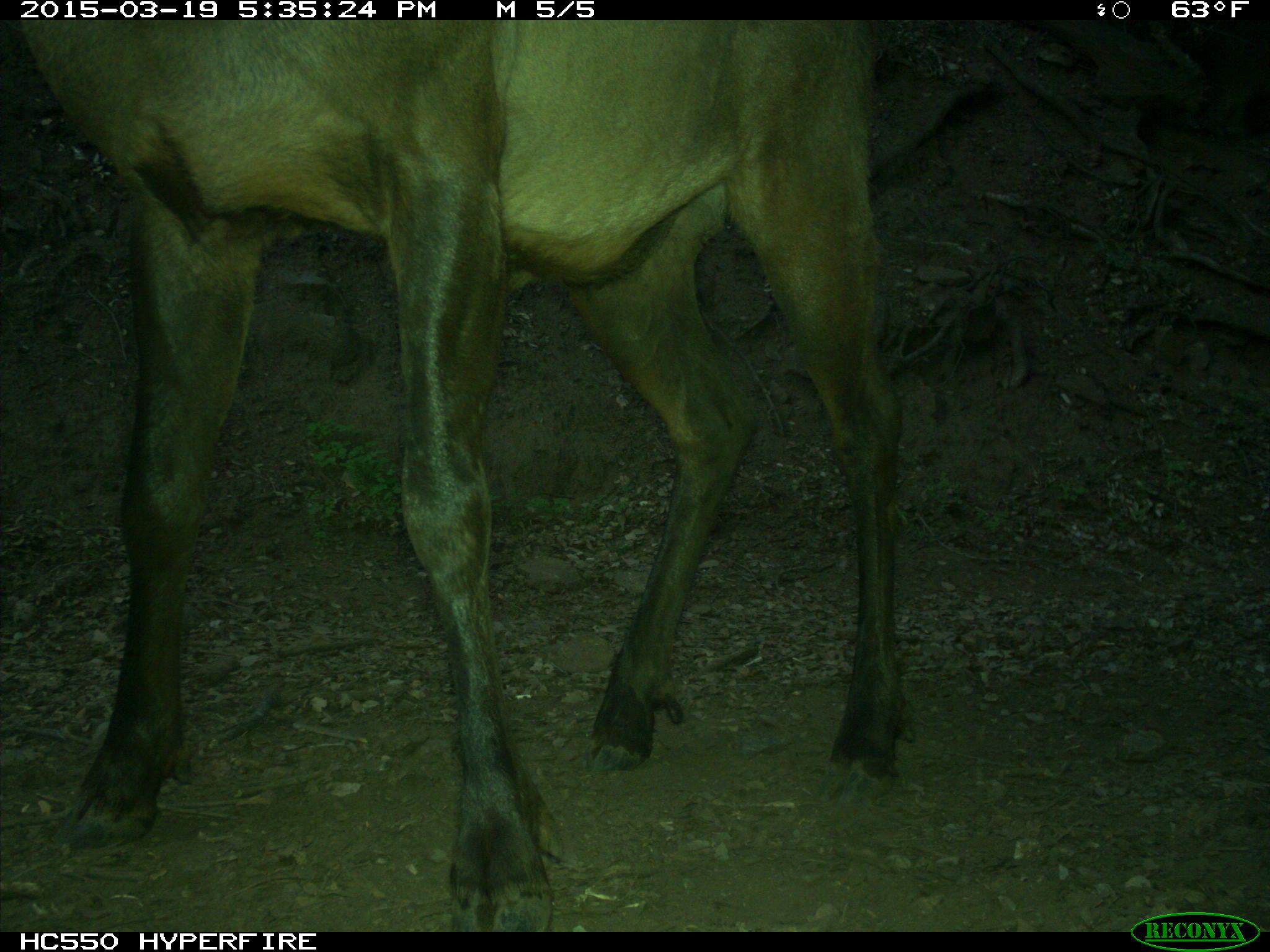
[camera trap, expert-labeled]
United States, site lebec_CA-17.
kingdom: Animalia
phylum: Chordata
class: Mammalia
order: Artiodactyla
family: Cervidae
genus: Cervus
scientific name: Cervus canadensis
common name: elk